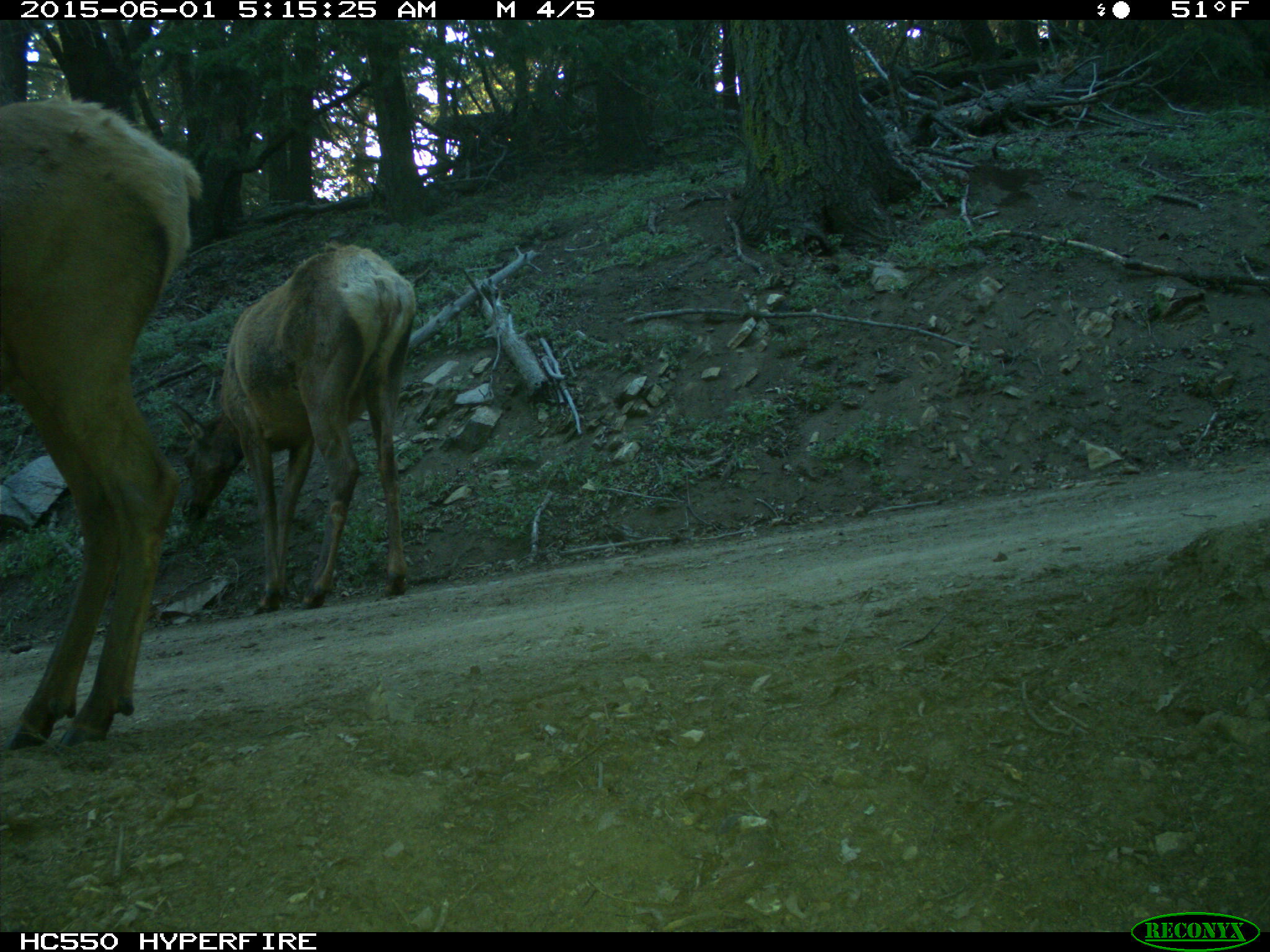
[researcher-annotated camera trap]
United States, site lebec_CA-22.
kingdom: Animalia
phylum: Chordata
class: Mammalia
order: Artiodactyla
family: Cervidae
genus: Cervus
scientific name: Cervus canadensis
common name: elk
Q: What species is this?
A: Cervus canadensis (elk).